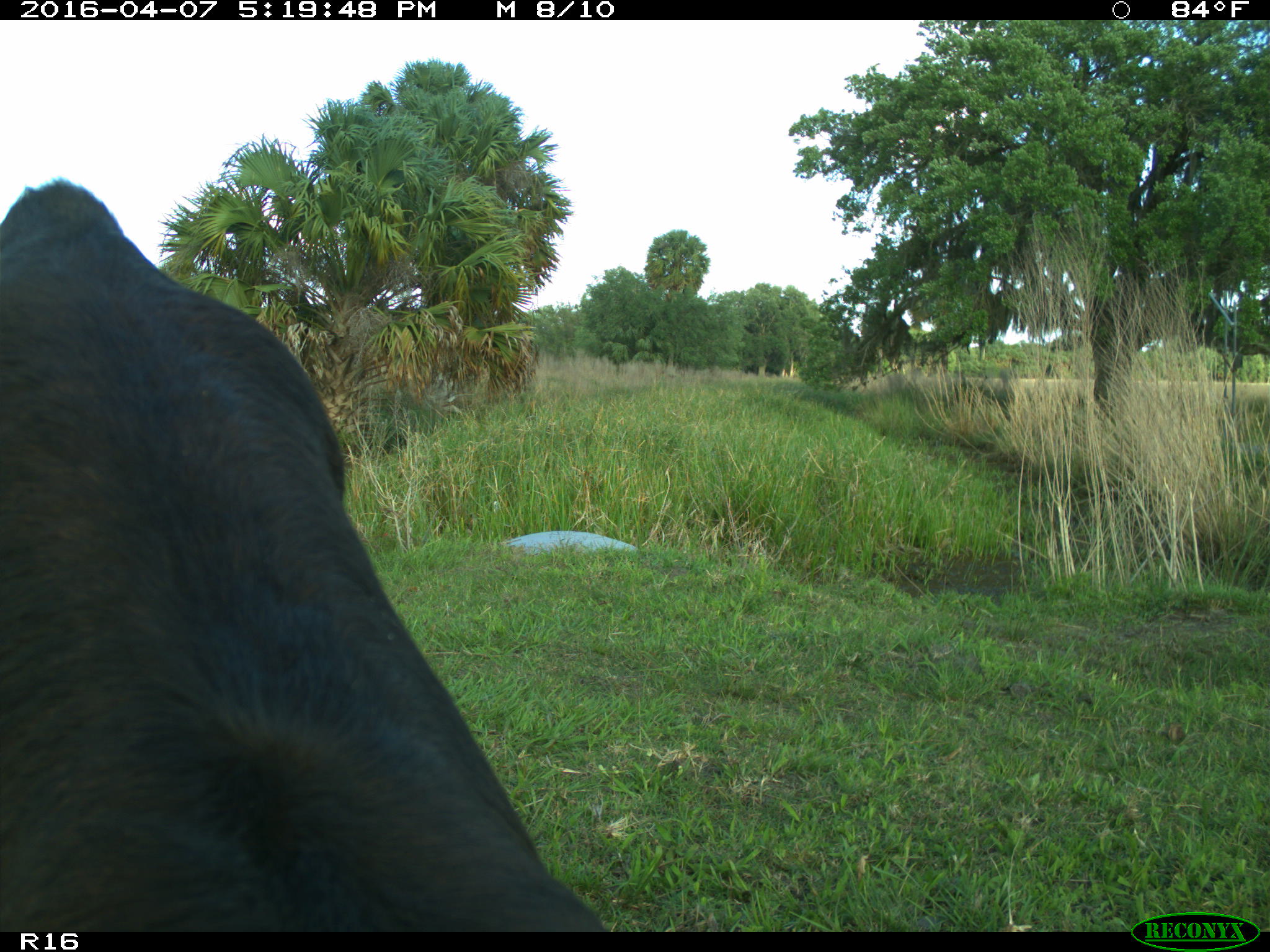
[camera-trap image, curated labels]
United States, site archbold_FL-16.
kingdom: Animalia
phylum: Chordata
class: Mammalia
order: Artiodactyla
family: Bovidae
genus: Bos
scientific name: Bos taurus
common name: domestic cow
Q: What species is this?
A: Bos taurus (domestic cow).